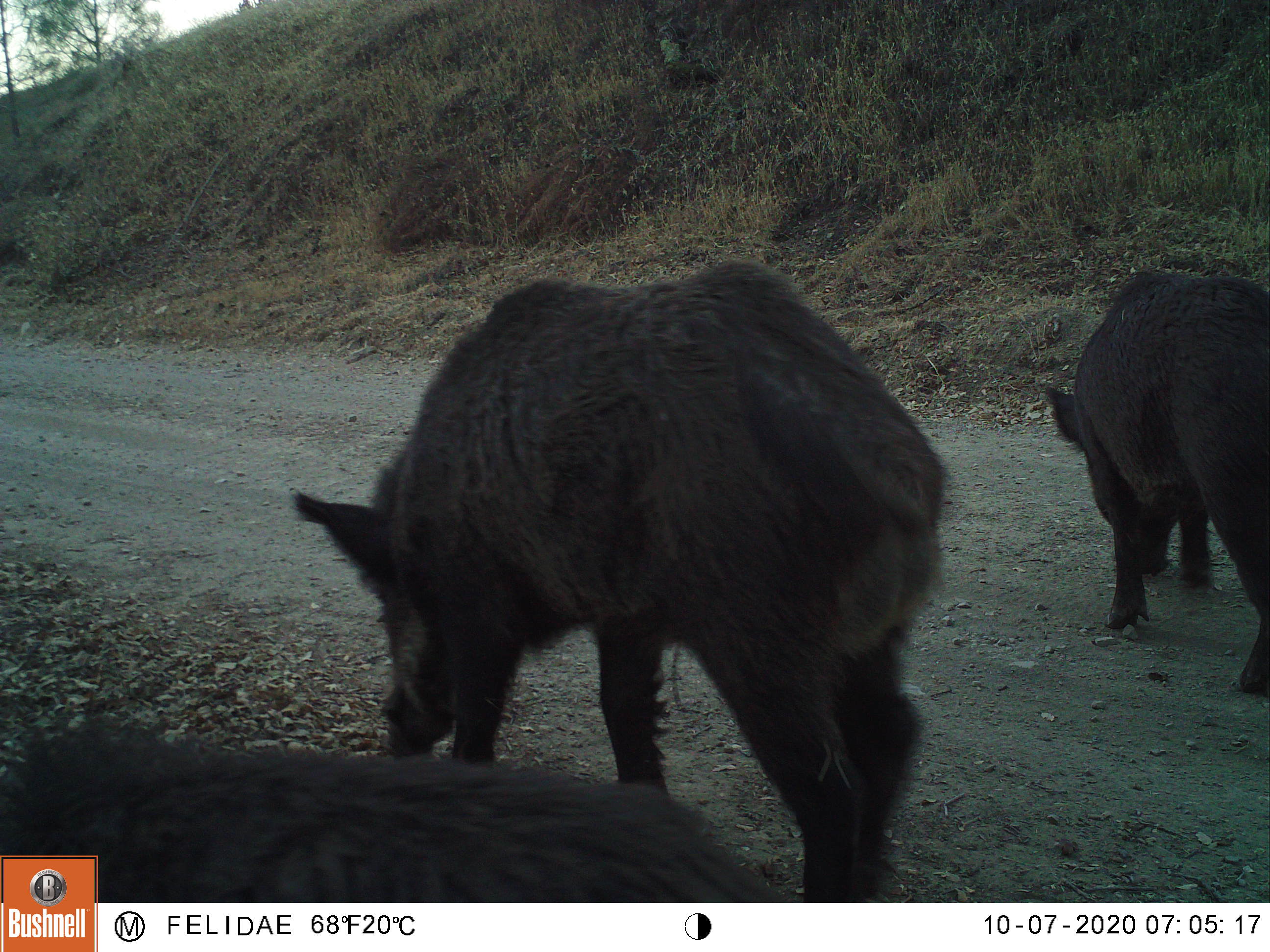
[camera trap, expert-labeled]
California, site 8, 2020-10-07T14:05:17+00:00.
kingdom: Animalia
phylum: Chordata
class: Mammalia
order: Artiodactyla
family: Suidae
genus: Sus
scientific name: Sus scrofa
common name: wild boar